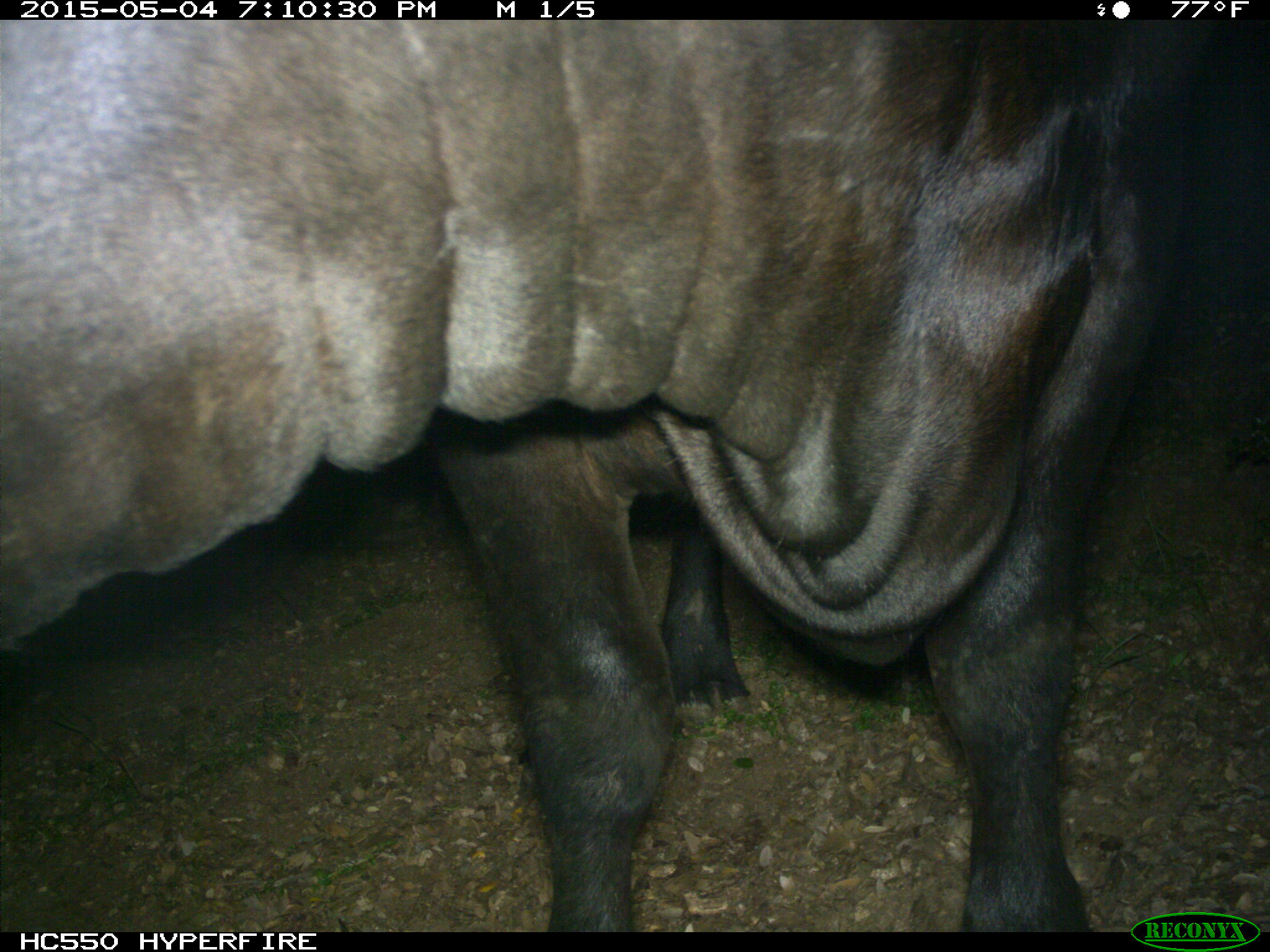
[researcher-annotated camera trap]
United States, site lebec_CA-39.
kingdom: Animalia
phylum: Chordata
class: Mammalia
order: Artiodactyla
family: Bovidae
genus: Bos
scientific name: Bos taurus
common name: domestic cow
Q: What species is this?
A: Bos taurus (domestic cow).